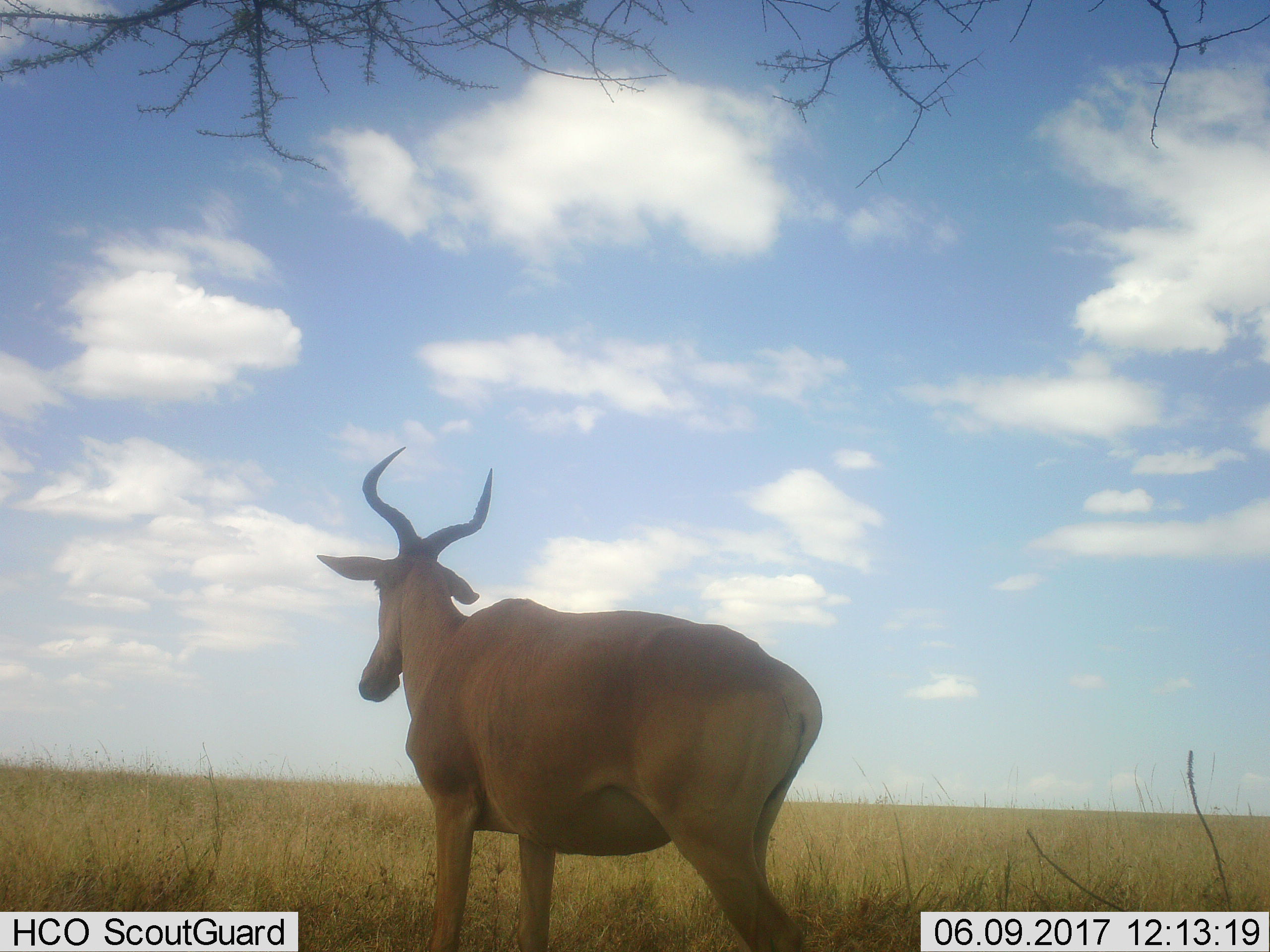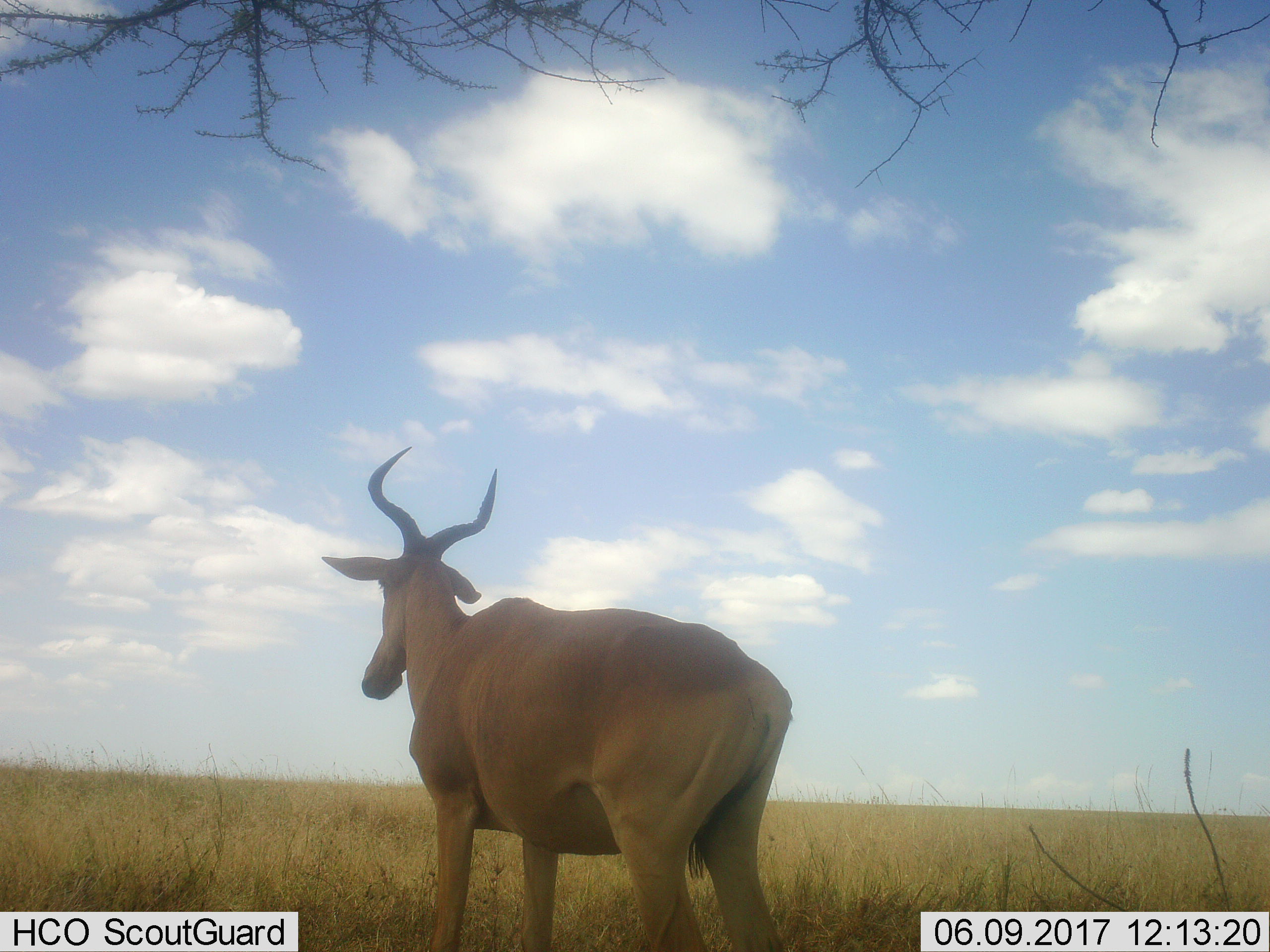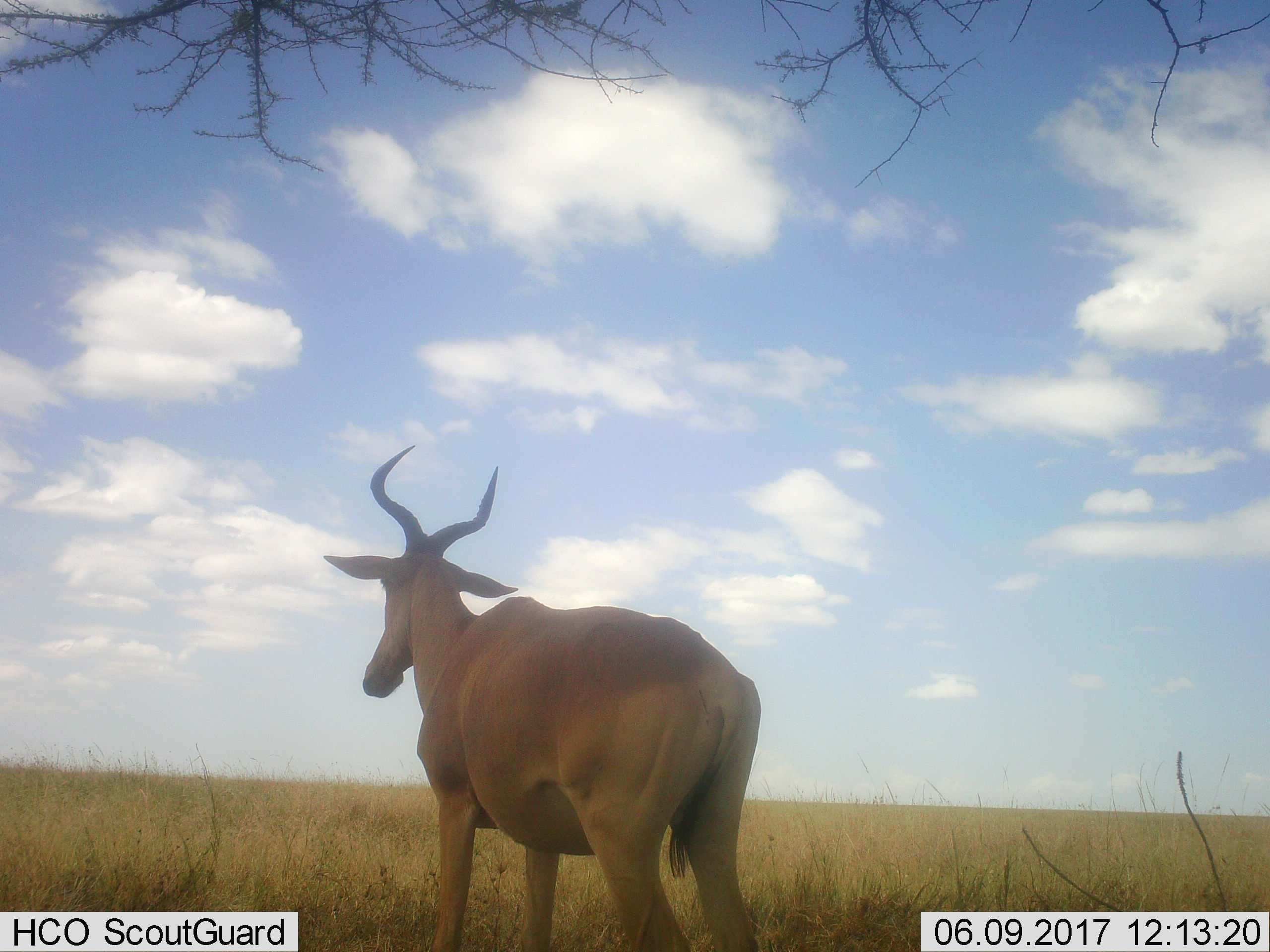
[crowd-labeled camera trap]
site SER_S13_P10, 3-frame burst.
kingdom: Animalia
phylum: Chordata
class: Mammalia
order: Artiodactyla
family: Bovidae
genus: Alcelaphus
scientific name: Alcelaphus buselaphus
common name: hartebeest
Hartebeest (Alcelaphus buselaphus), count 1. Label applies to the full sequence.